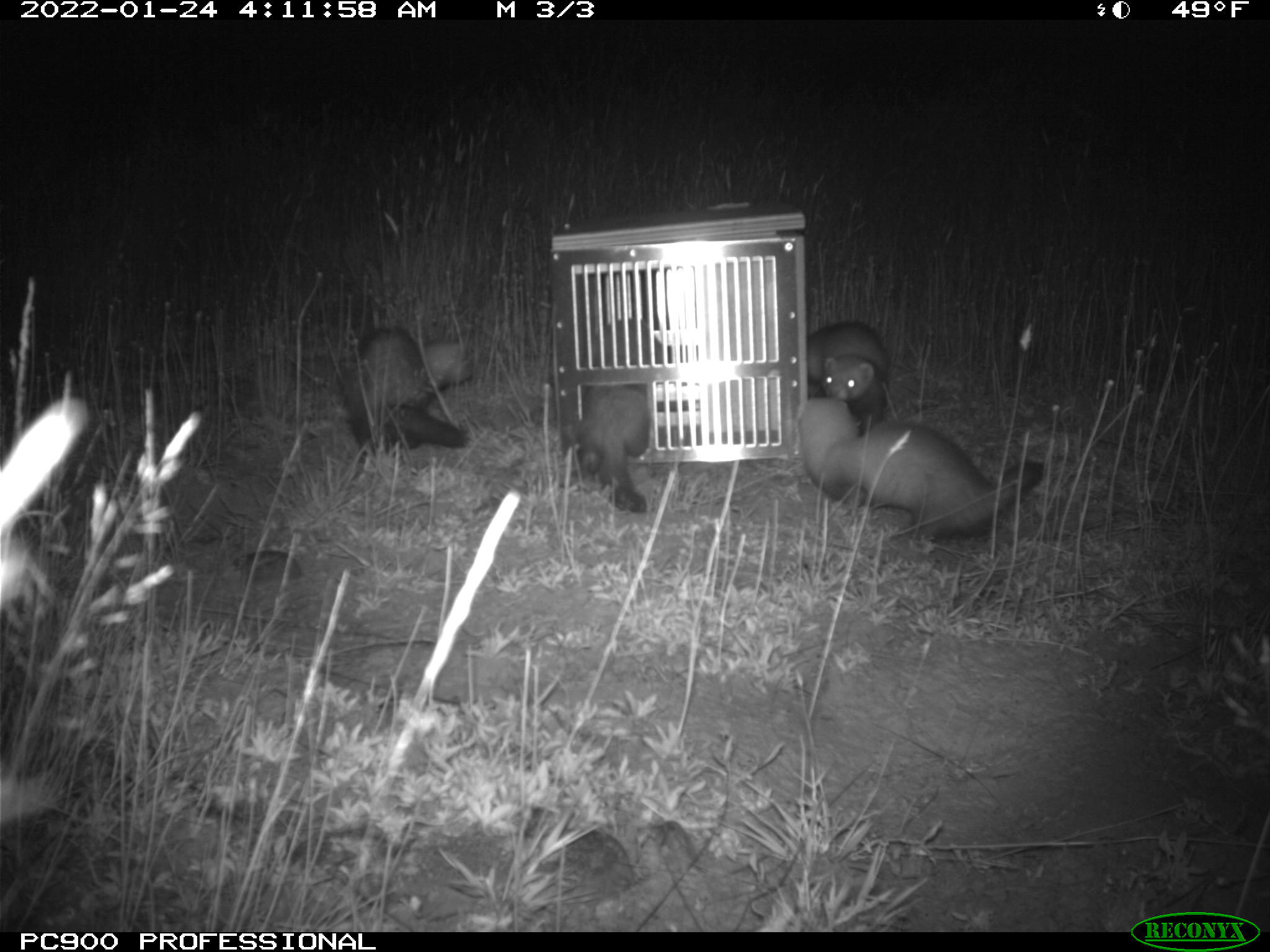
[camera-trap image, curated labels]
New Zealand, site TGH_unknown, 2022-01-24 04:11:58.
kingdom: Animalia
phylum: Chordata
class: Mammalia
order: Carnivora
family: Mustelidae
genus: Mustela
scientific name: Mustela furo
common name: ferret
Ferret (Mustela furo).